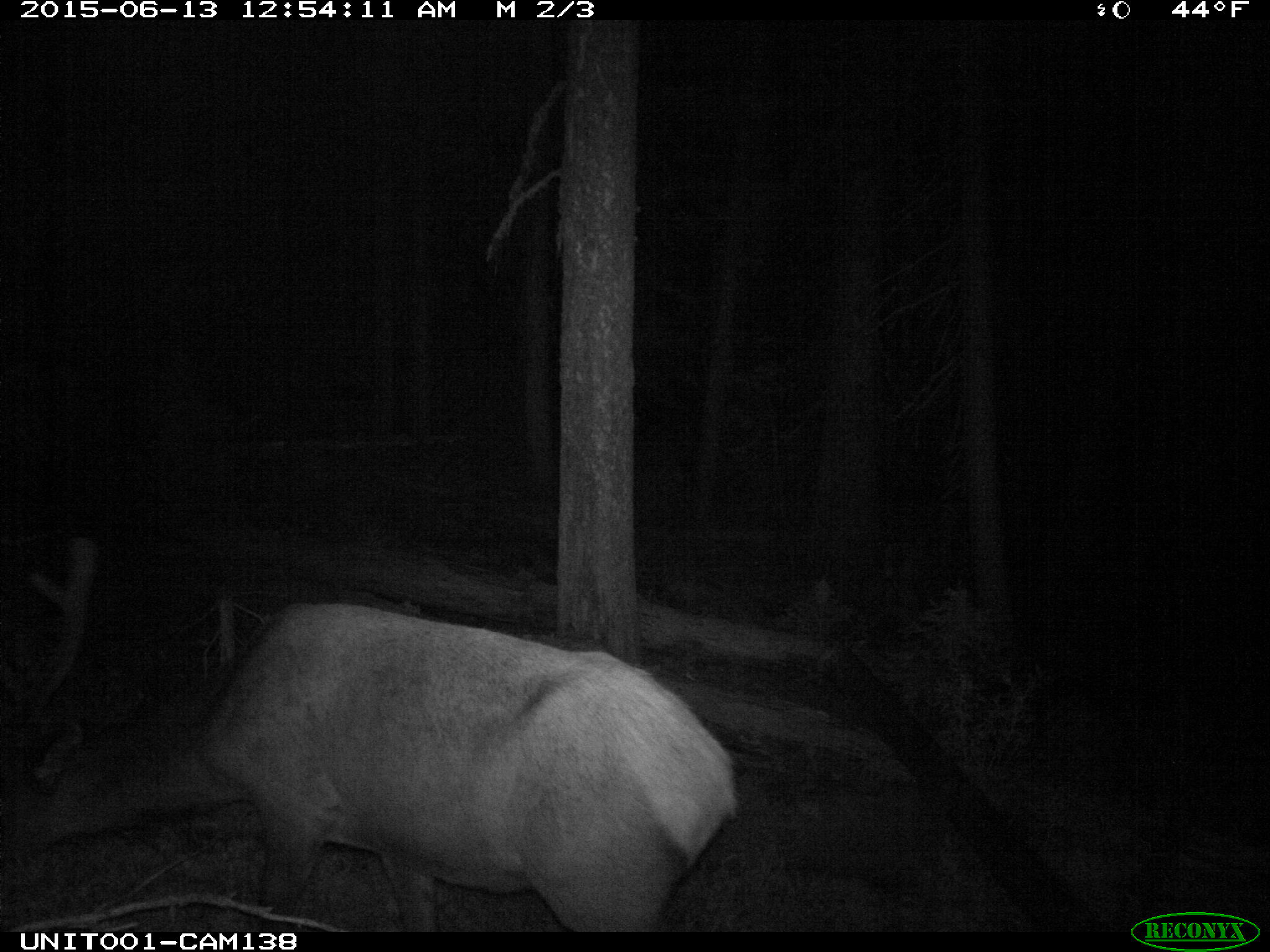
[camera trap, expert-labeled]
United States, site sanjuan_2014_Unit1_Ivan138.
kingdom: Animalia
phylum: Chordata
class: Mammalia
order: Artiodactyla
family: Cervidae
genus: Cervus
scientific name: Cervus elaphus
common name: red deer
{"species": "Cervus elaphus (red deer)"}